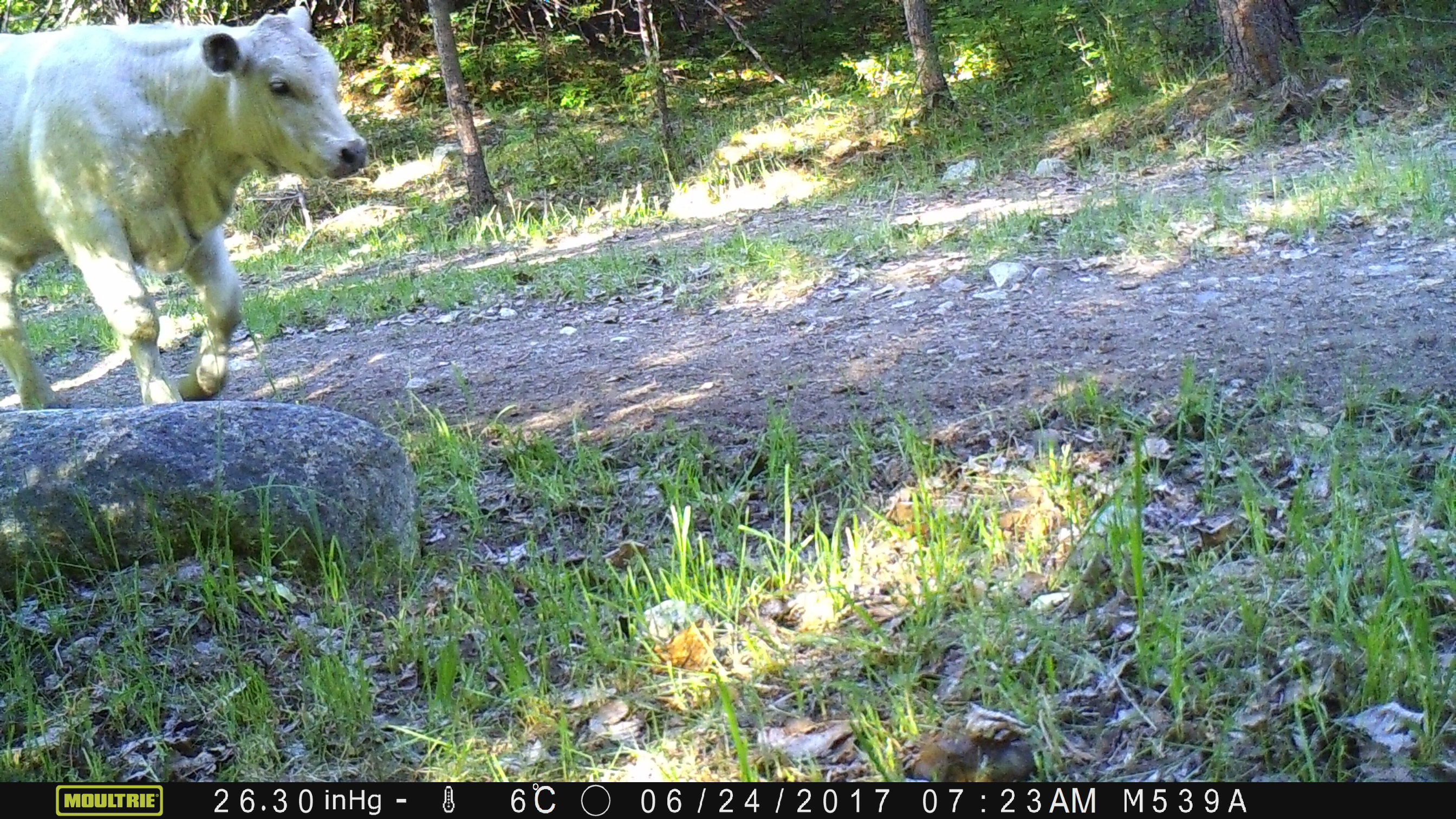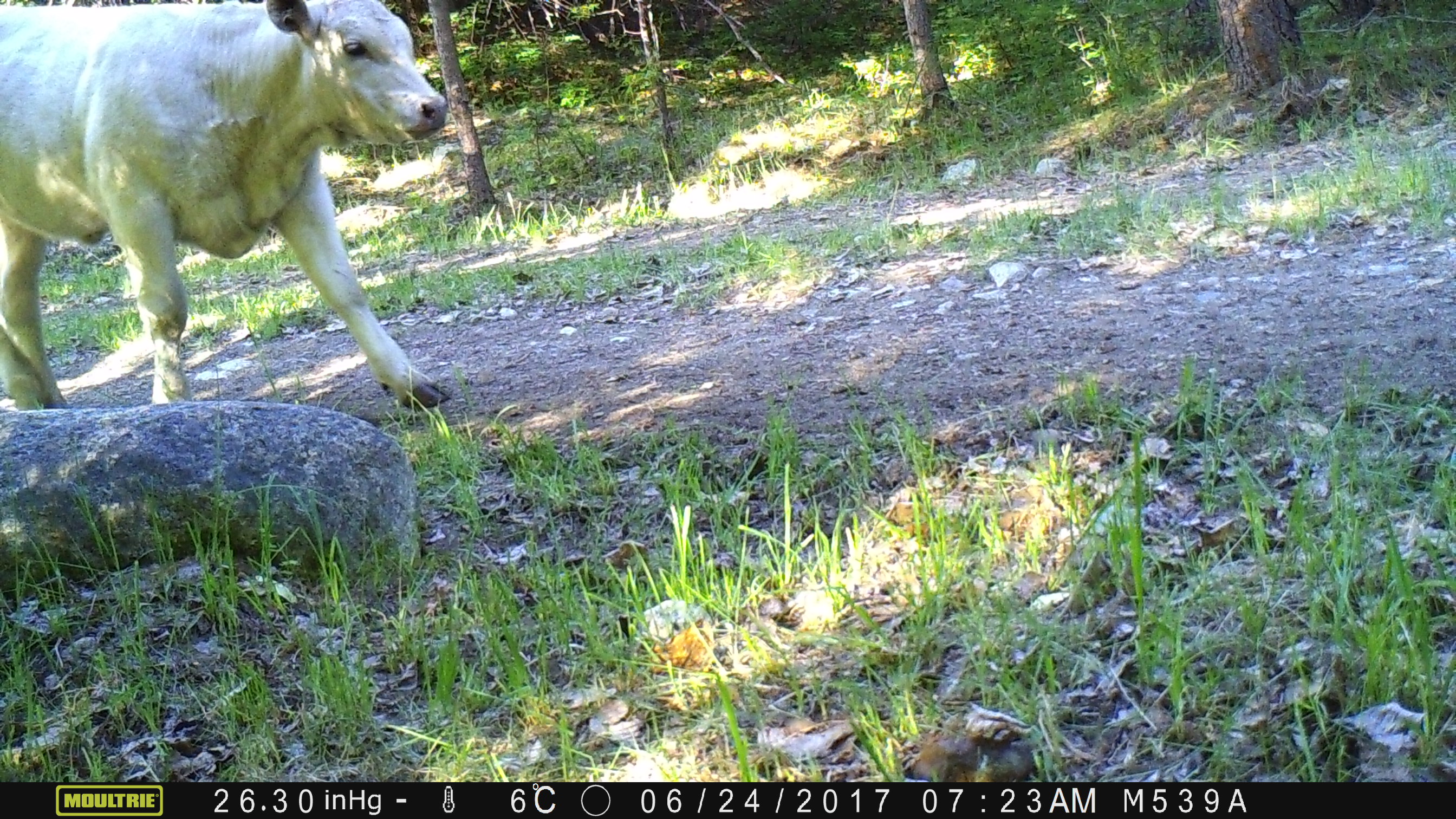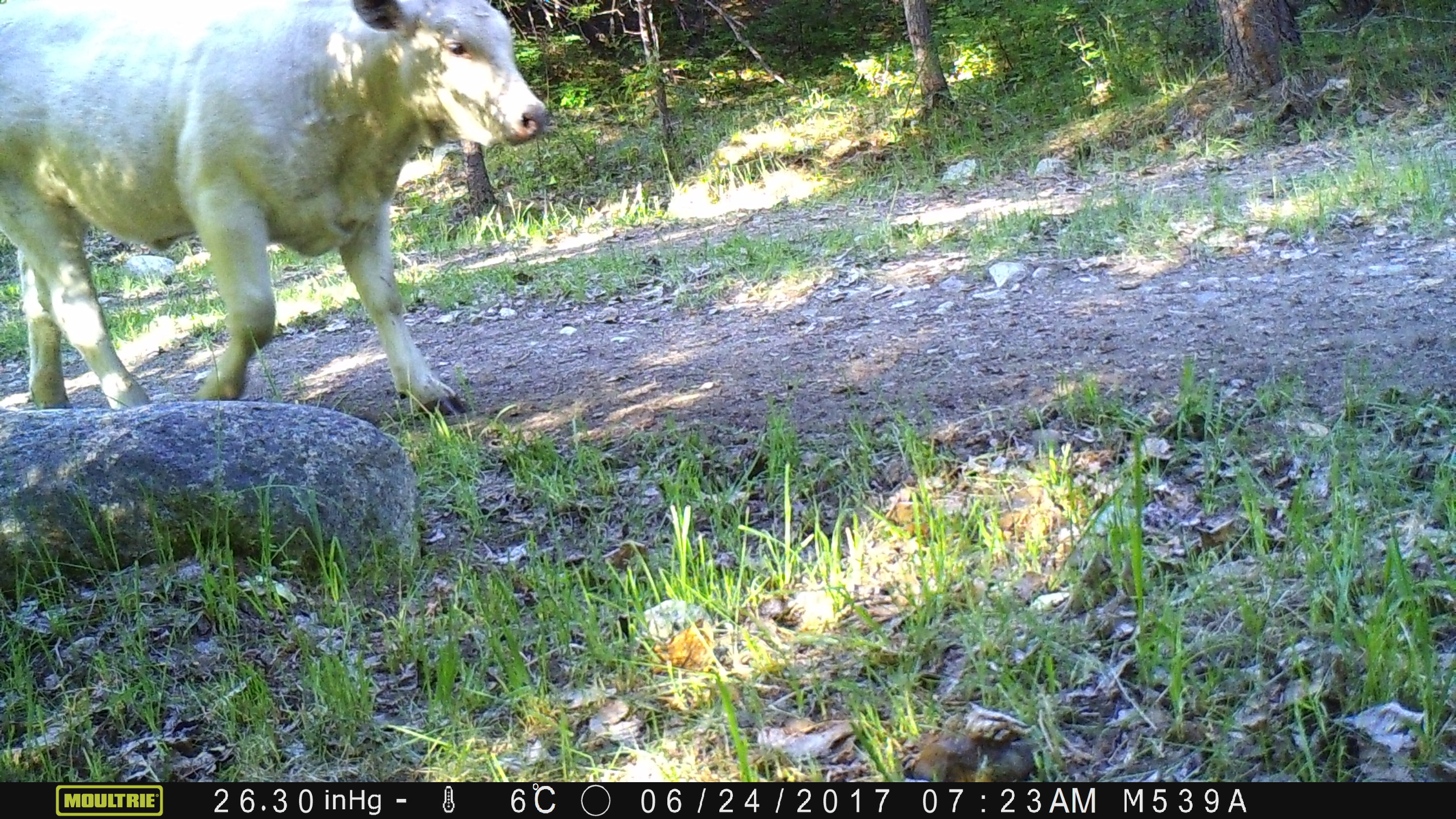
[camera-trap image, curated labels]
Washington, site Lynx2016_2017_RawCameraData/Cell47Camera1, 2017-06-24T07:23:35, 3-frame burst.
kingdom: Animalia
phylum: Chordata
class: Mammalia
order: Artiodactyla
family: Bovidae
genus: Bos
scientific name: Bos taurus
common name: domestic cattle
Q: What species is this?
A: Domestic cattle (Bos taurus).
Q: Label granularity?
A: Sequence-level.